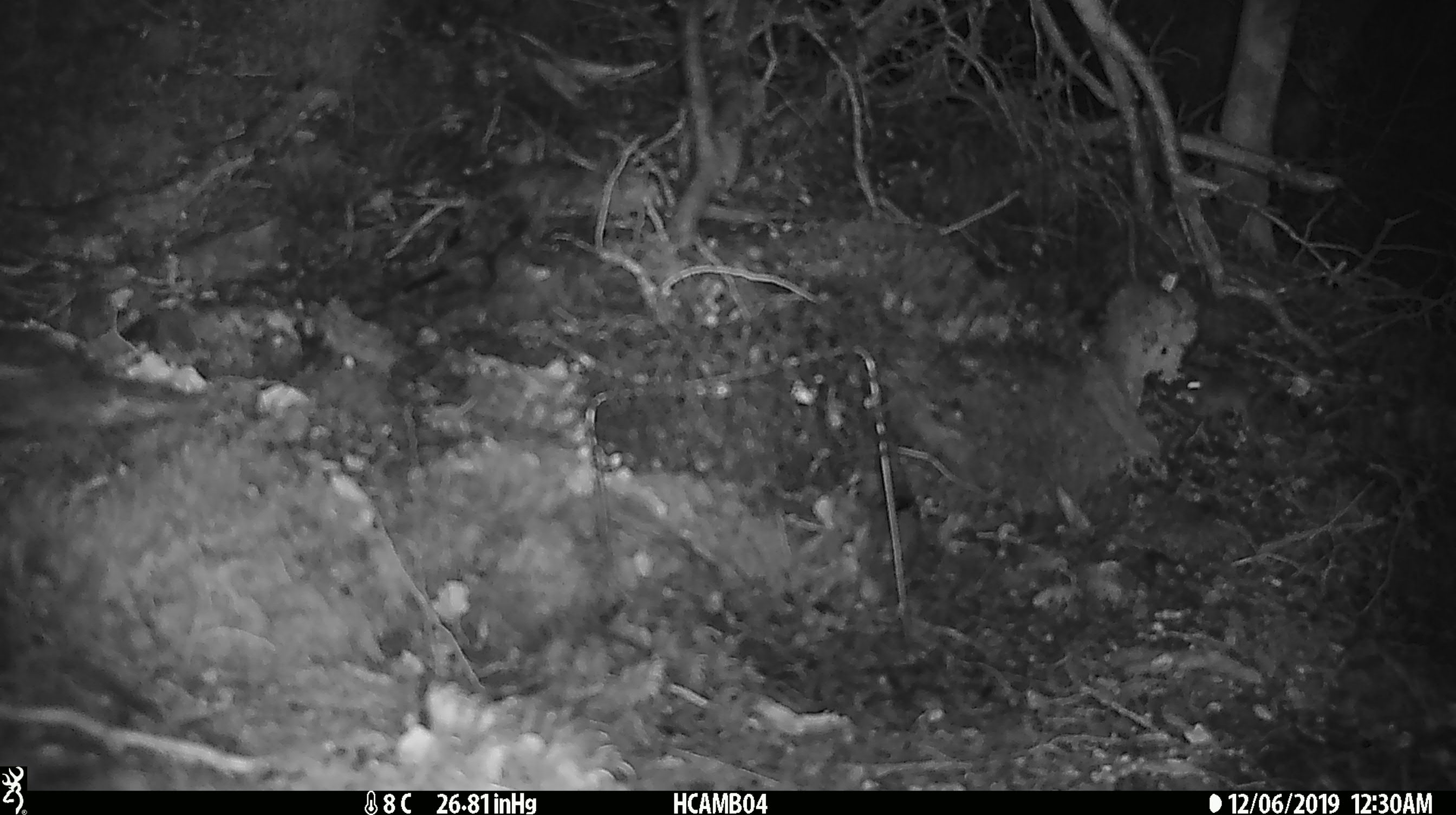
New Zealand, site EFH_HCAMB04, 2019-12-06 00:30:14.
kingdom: Animalia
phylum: Chordata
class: Mammalia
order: Rodentia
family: Muridae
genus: Mus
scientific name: Mus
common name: mouse